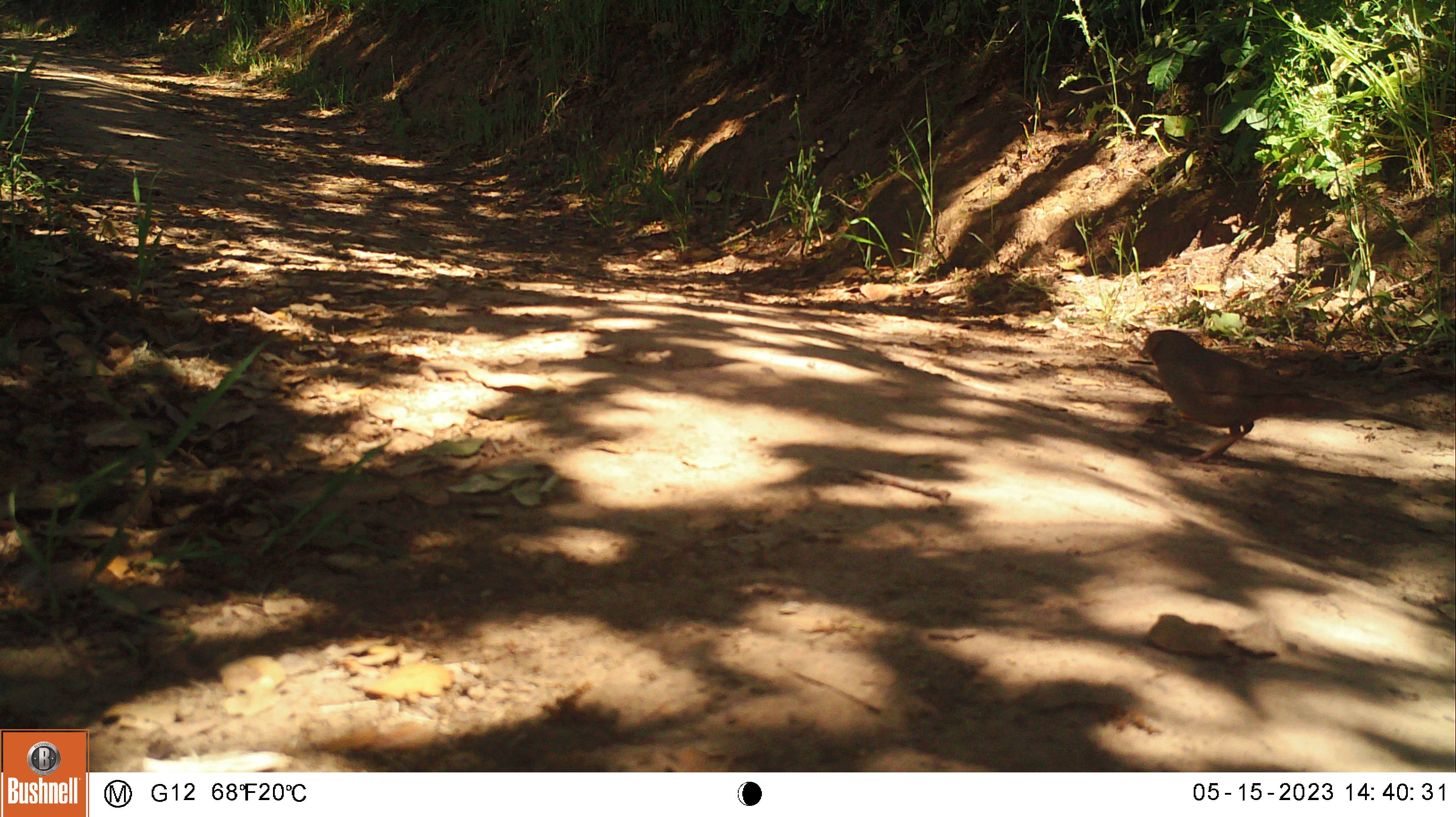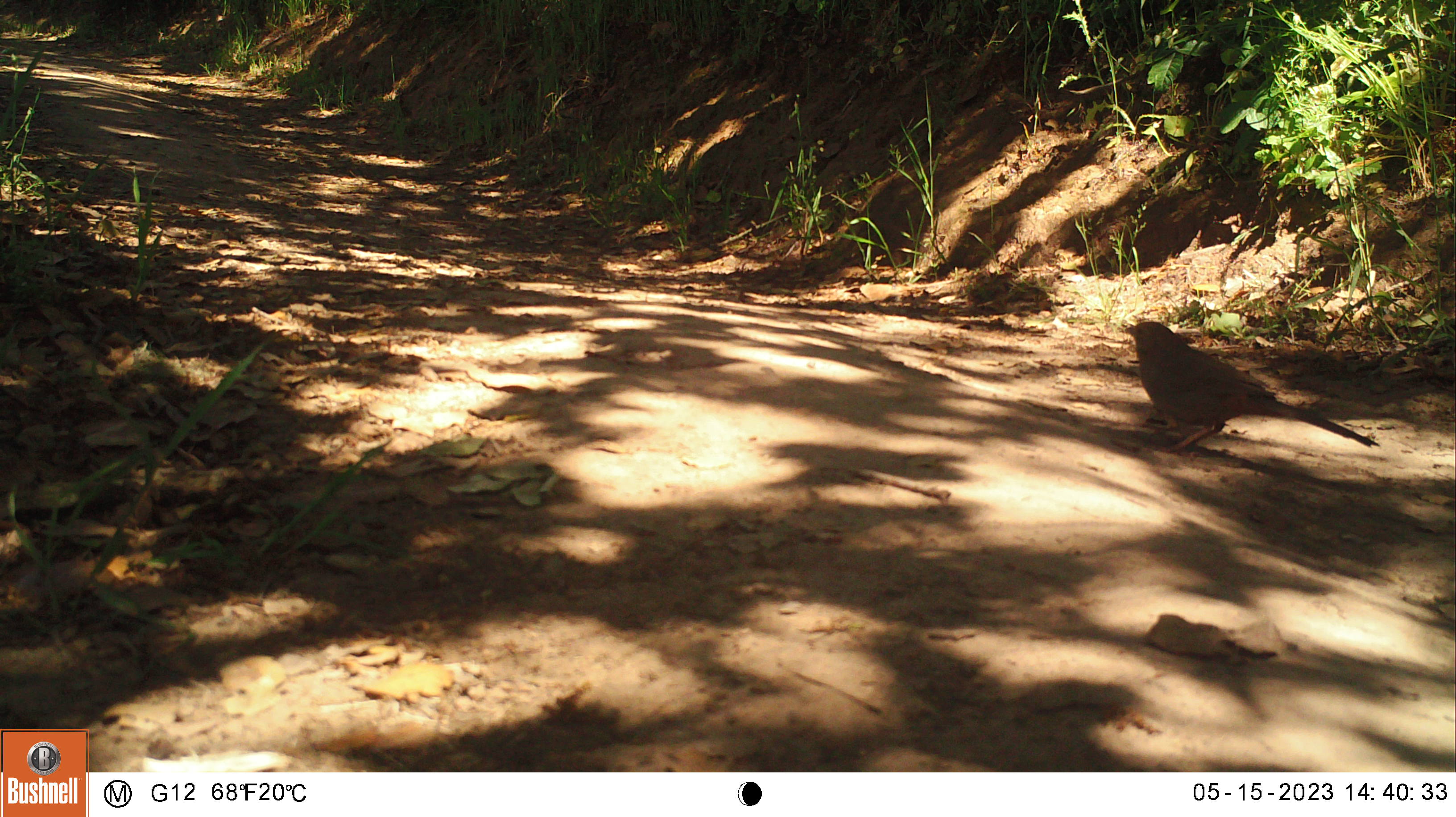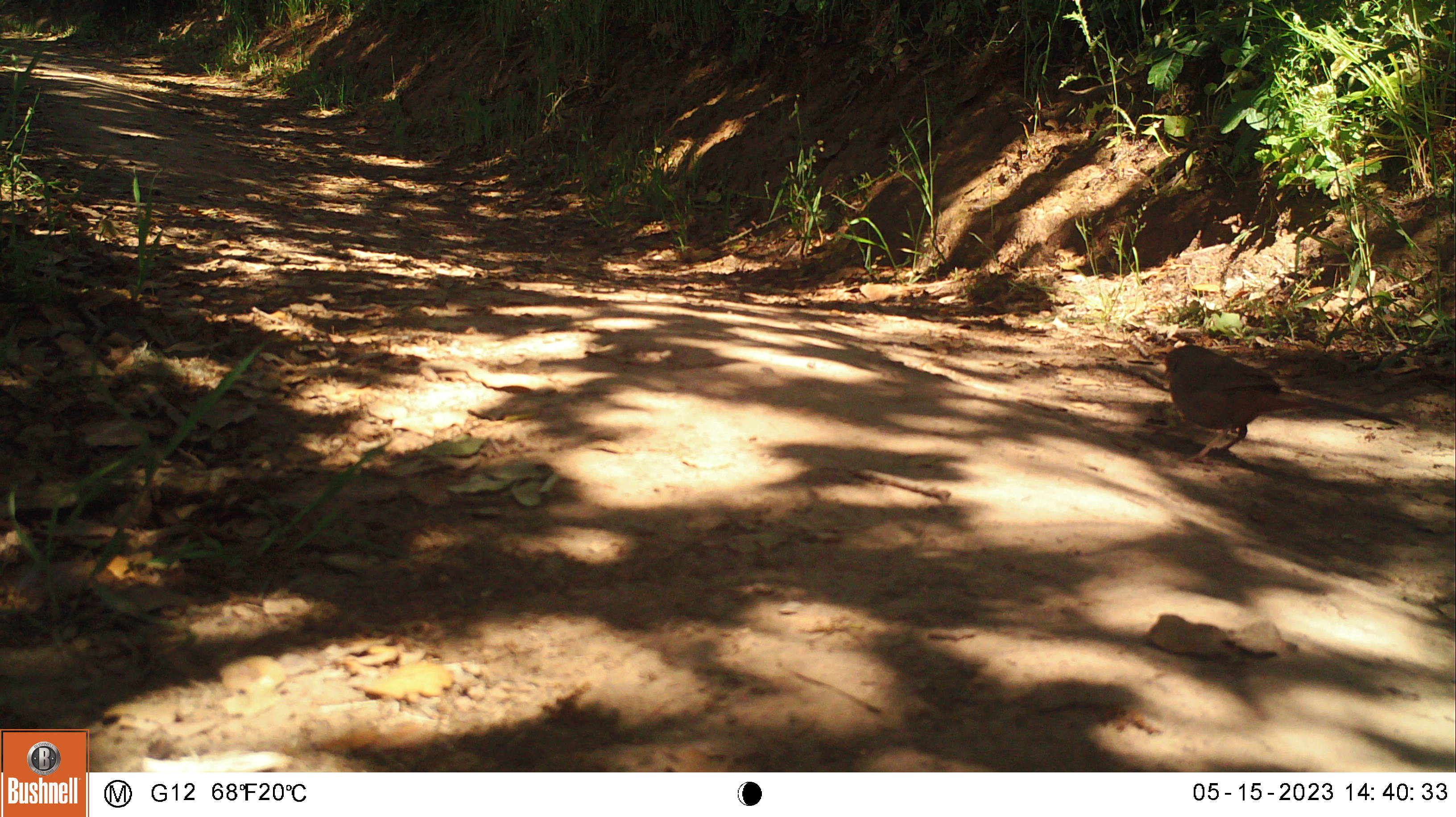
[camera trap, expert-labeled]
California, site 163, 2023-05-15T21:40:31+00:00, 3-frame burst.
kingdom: Animalia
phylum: Chordata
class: Aves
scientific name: Aves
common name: bird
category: unknown bird